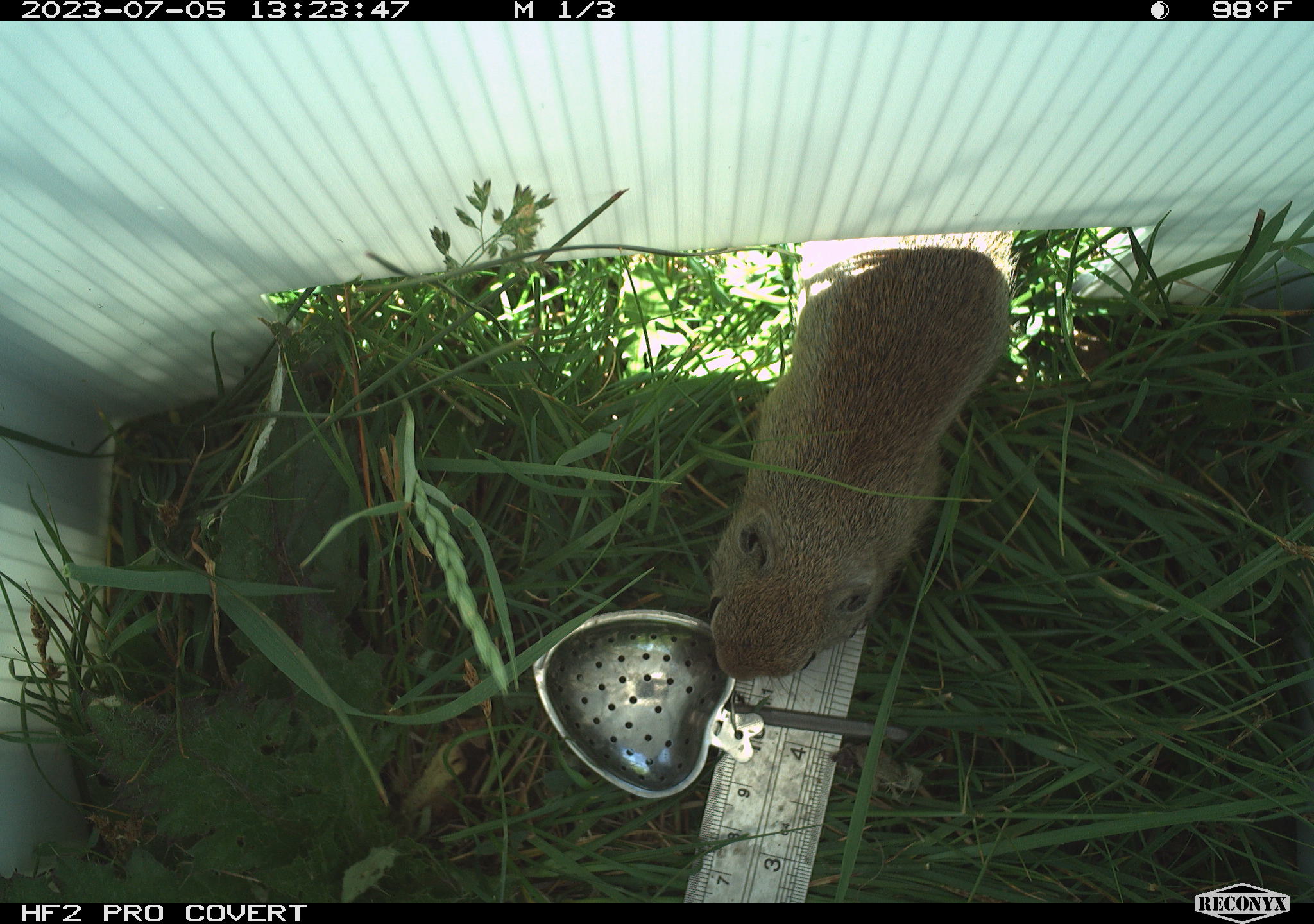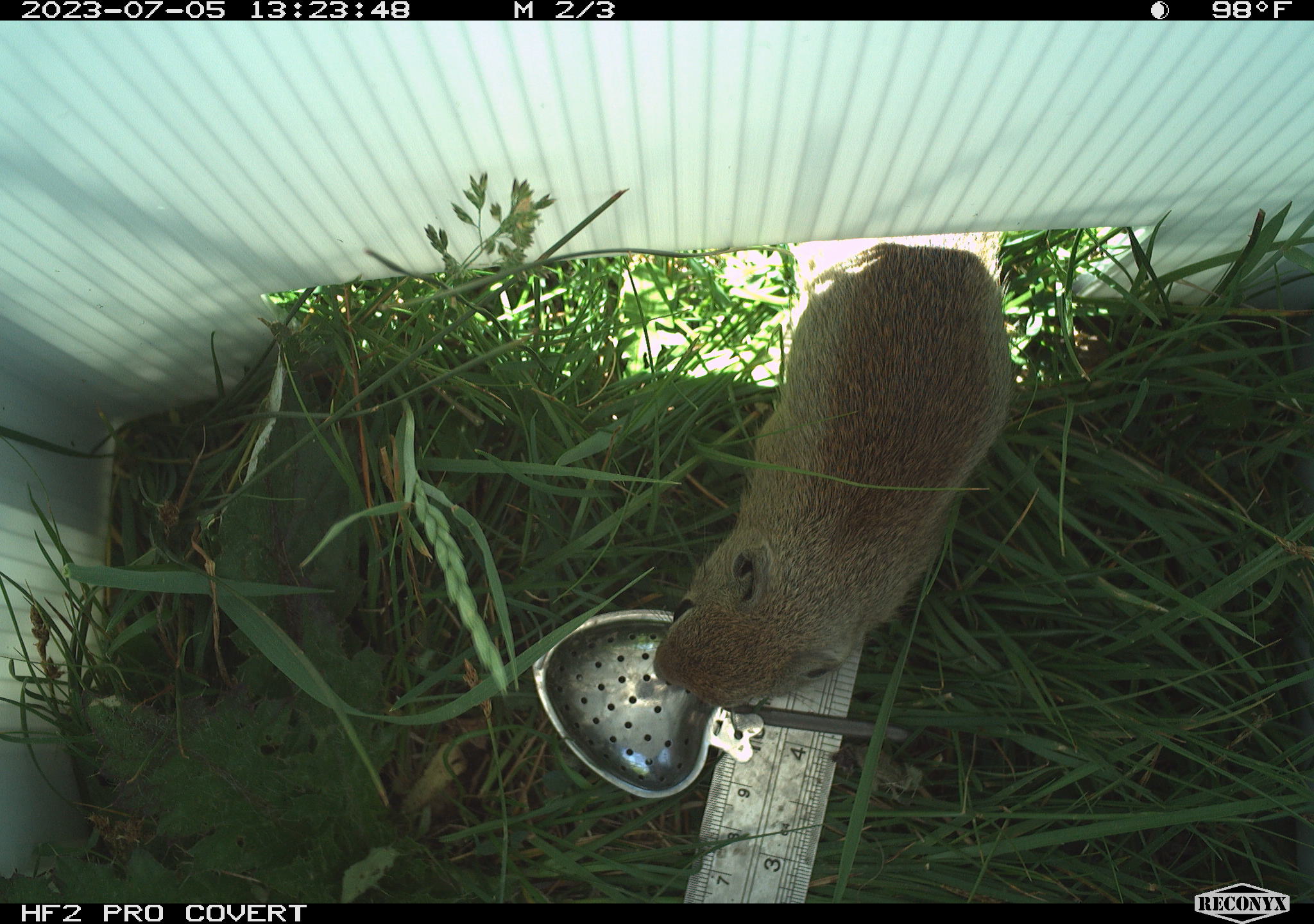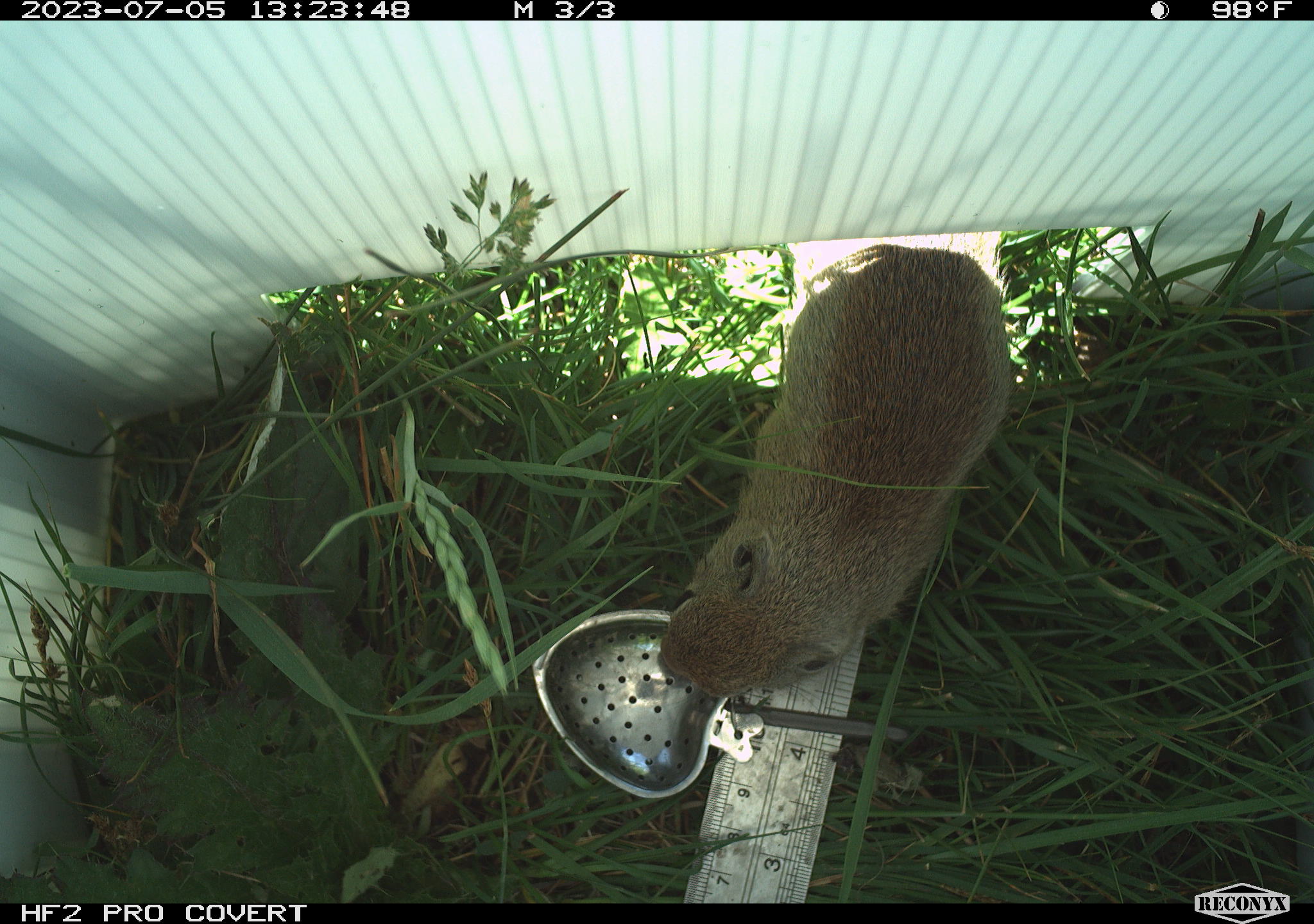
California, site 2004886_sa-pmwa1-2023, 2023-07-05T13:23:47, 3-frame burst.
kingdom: Animalia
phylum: Chordata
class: Mammalia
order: Rodentia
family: Sciuridae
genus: Urocitellus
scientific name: Urocitellus beldingi beldingi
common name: belding's ground squirrel